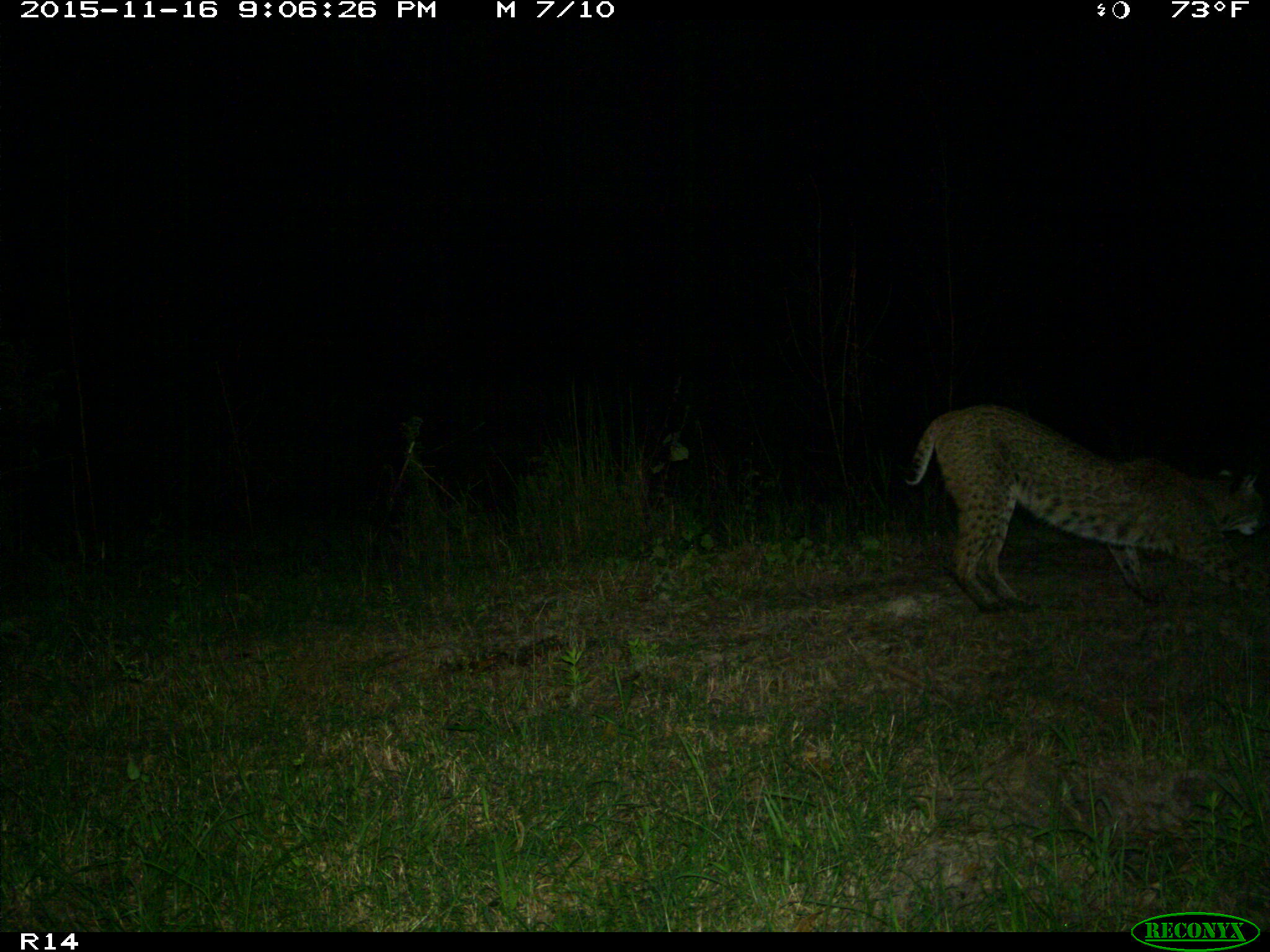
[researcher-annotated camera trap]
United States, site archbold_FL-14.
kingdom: Animalia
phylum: Chordata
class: Mammalia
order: Carnivora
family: Felidae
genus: Lynx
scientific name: Lynx rufus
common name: bobcat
Lynx rufus (bobcat).